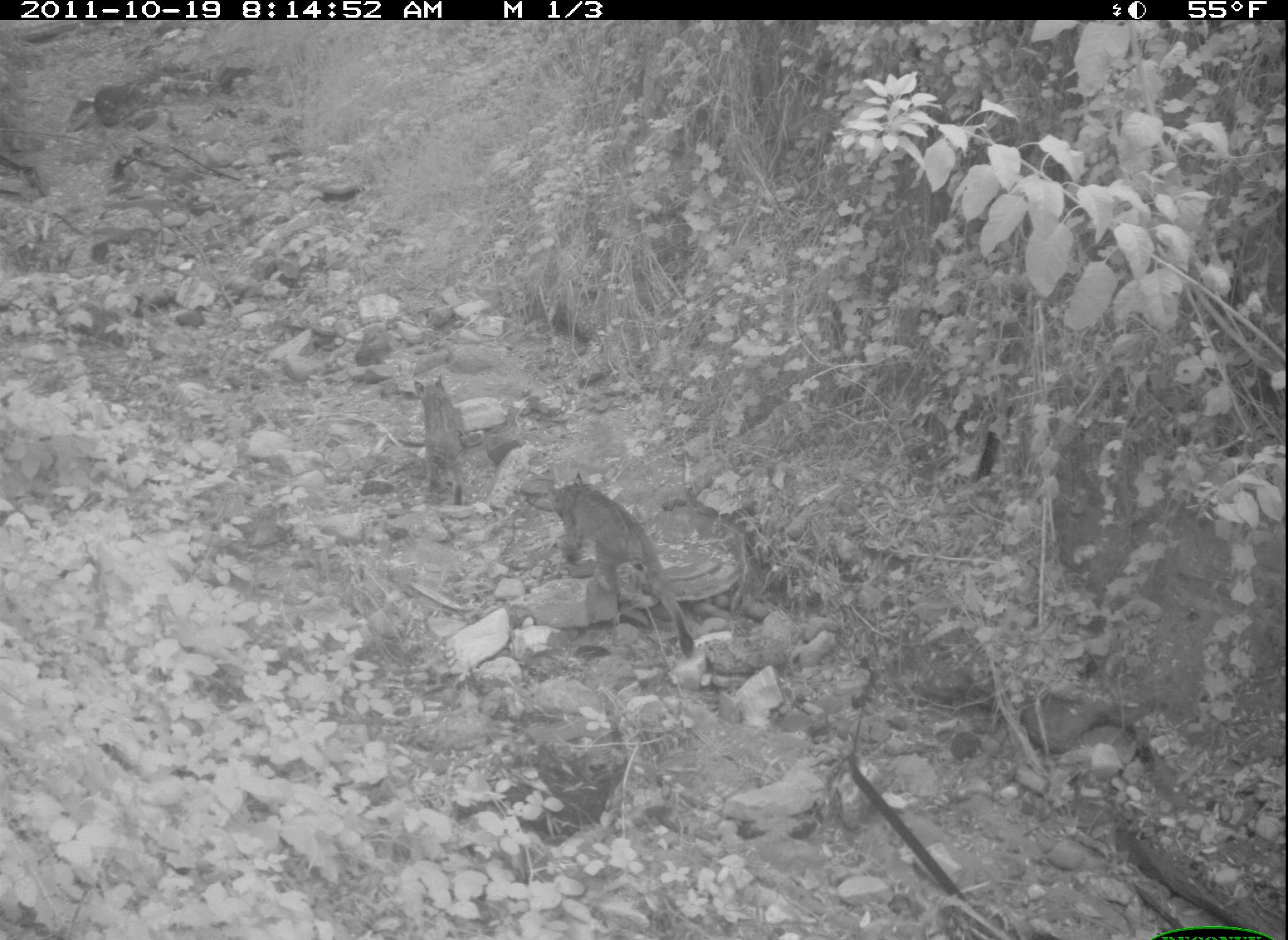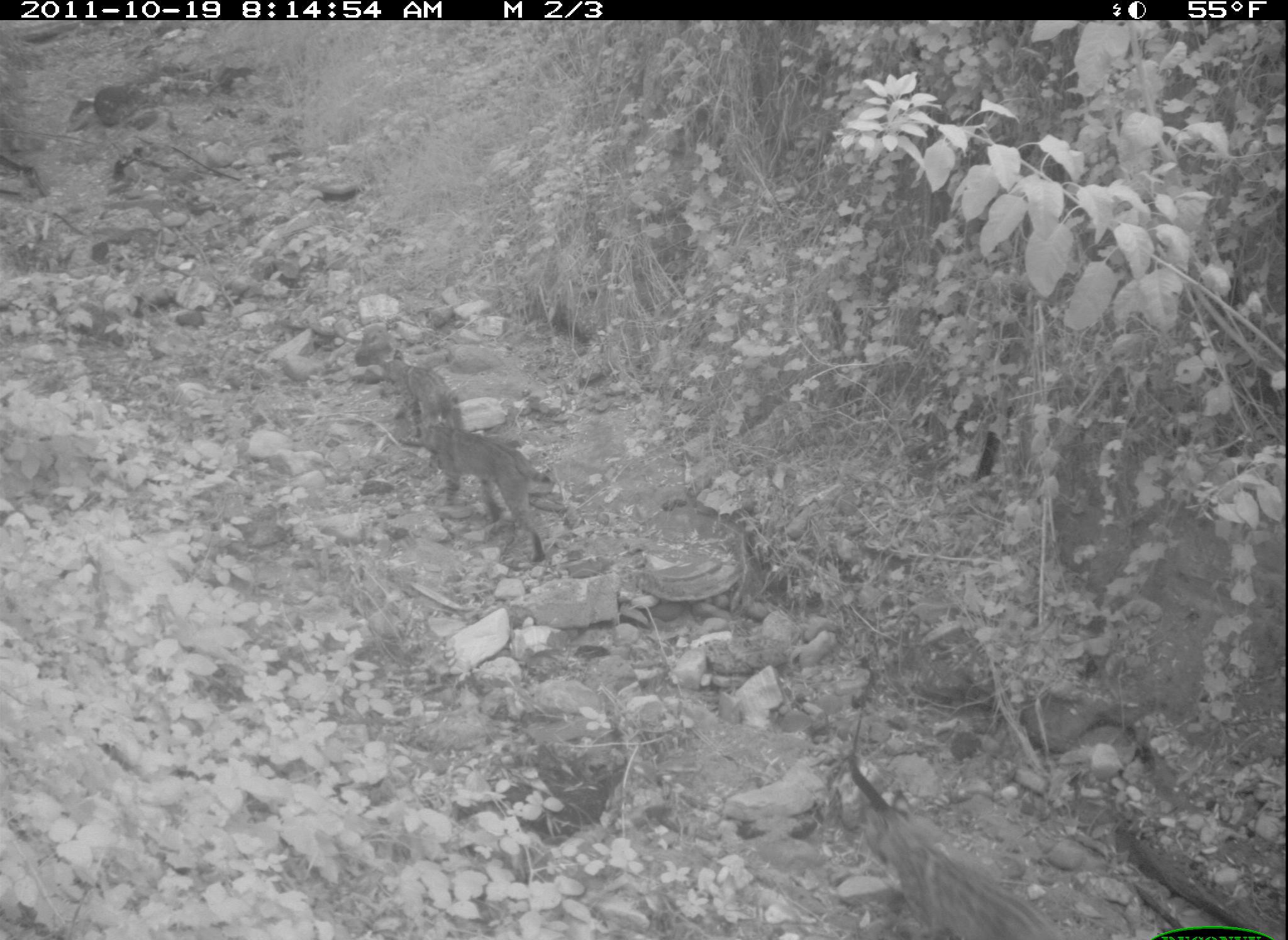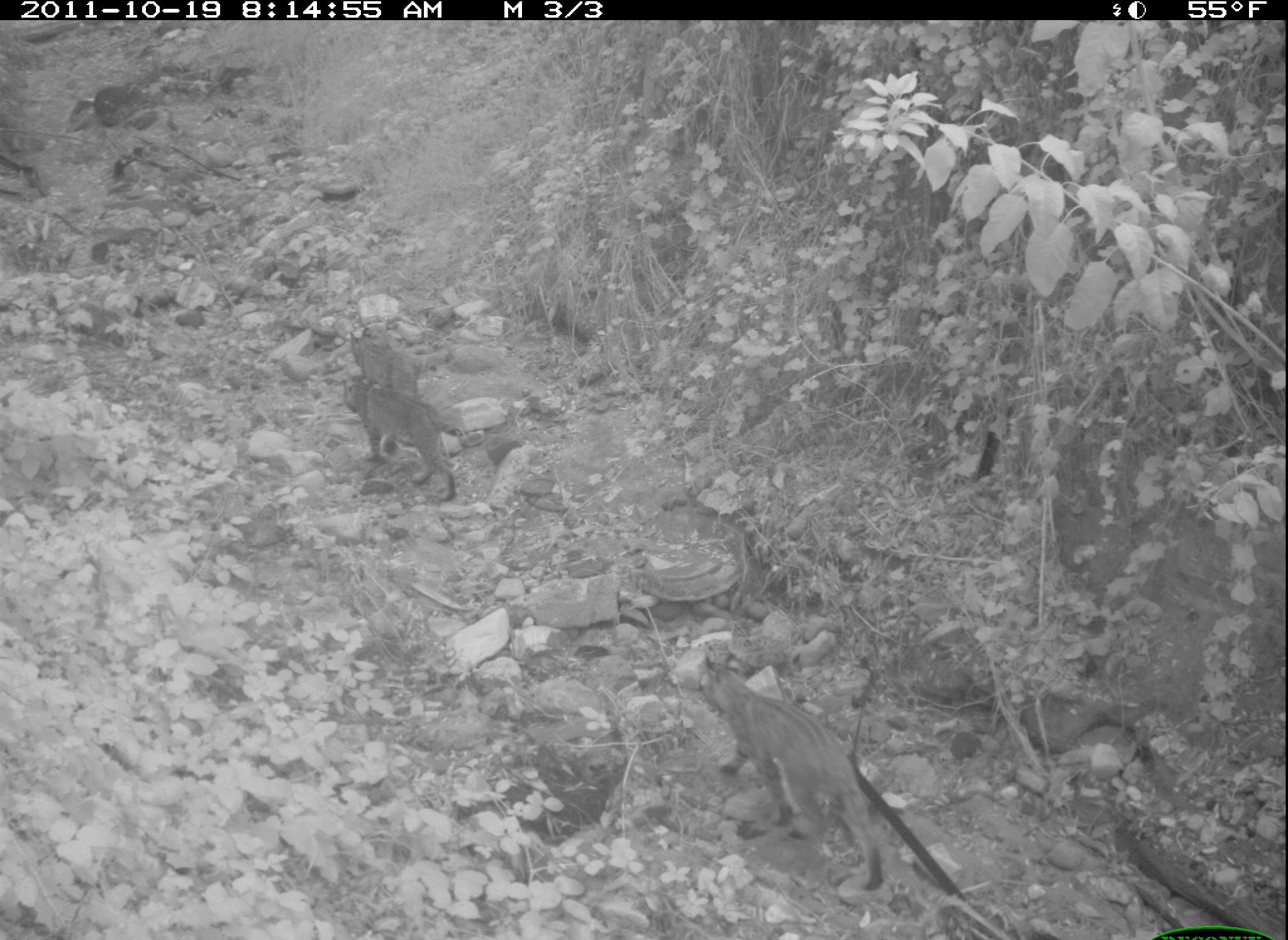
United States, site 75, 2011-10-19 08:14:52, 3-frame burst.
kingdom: Animalia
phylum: Chordata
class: Mammalia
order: Carnivora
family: Felidae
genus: Lynx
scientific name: Lynx rufus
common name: bobcat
Bobcat (Lynx rufus).